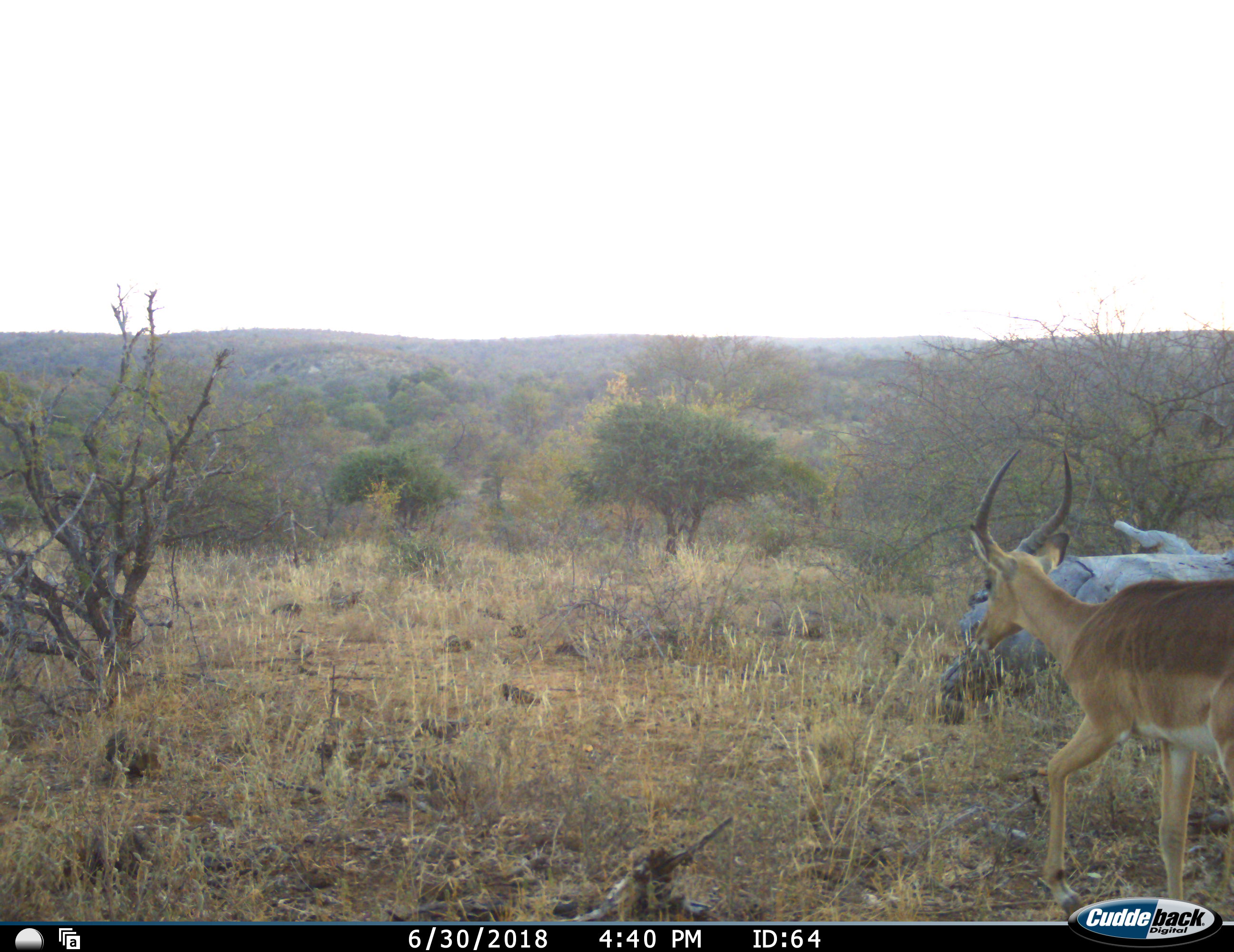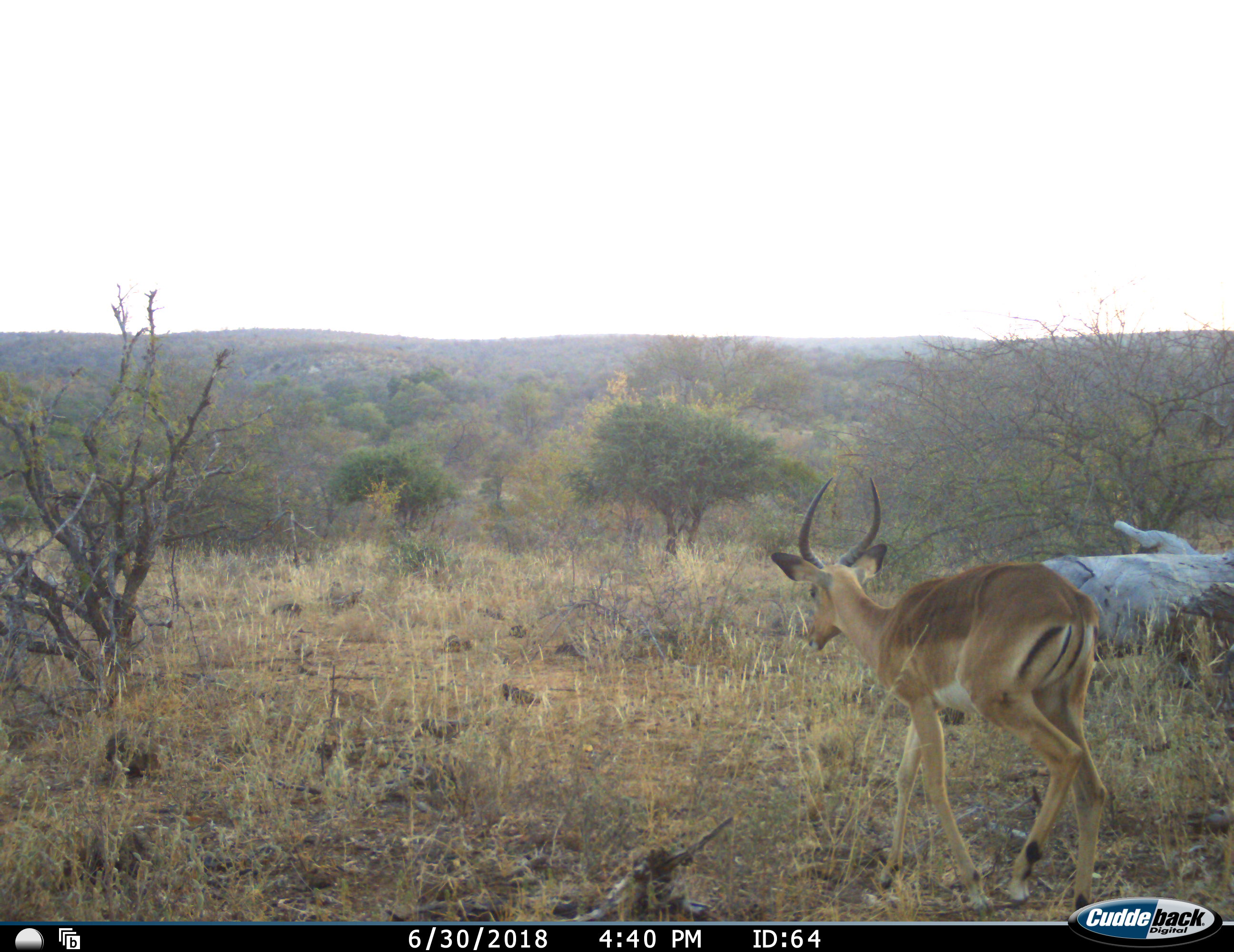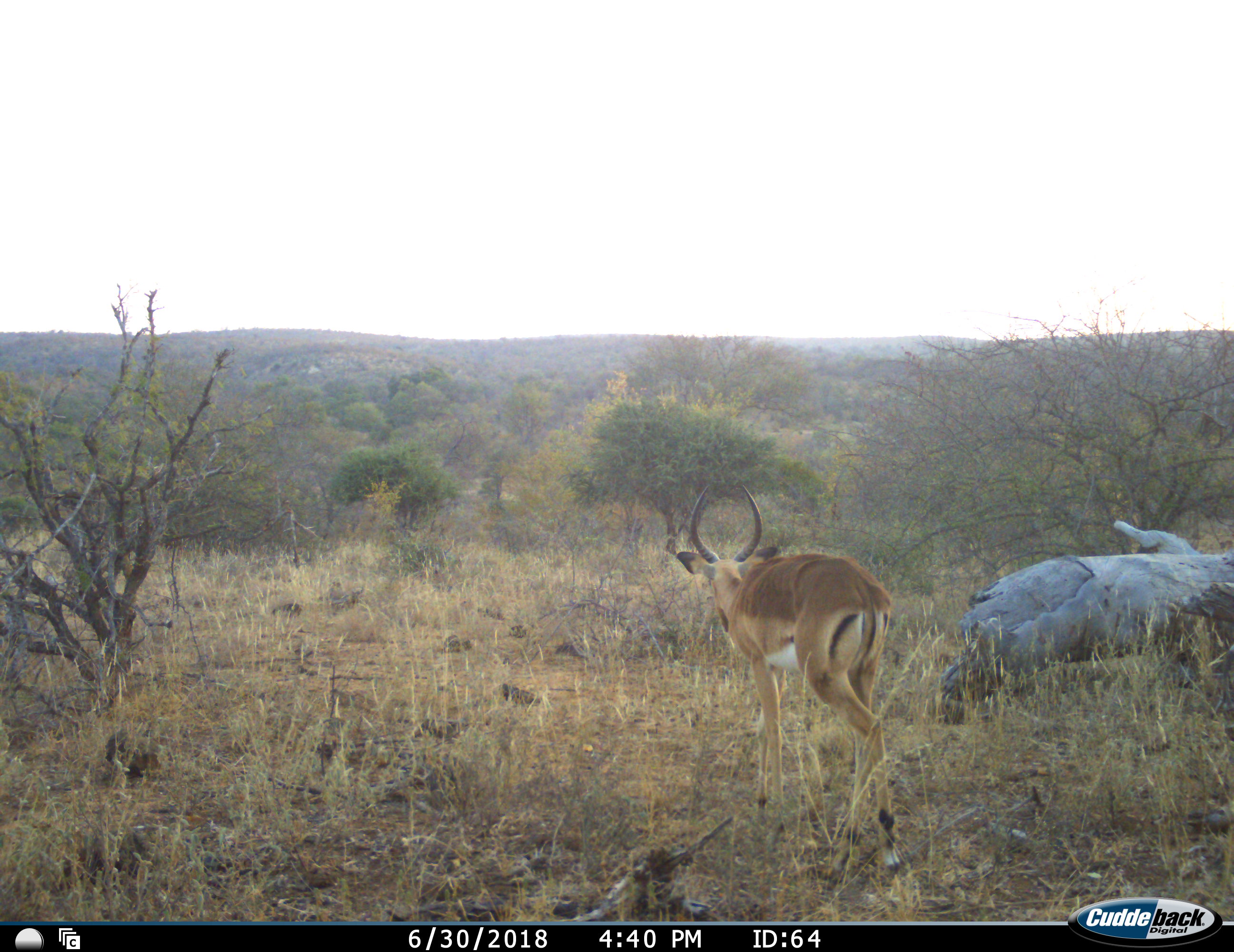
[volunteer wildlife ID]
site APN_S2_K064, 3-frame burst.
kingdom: Animalia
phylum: Chordata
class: Mammalia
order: Artiodactyla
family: Bovidae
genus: Aepyceros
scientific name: Aepyceros melampus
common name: impala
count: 1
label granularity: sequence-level